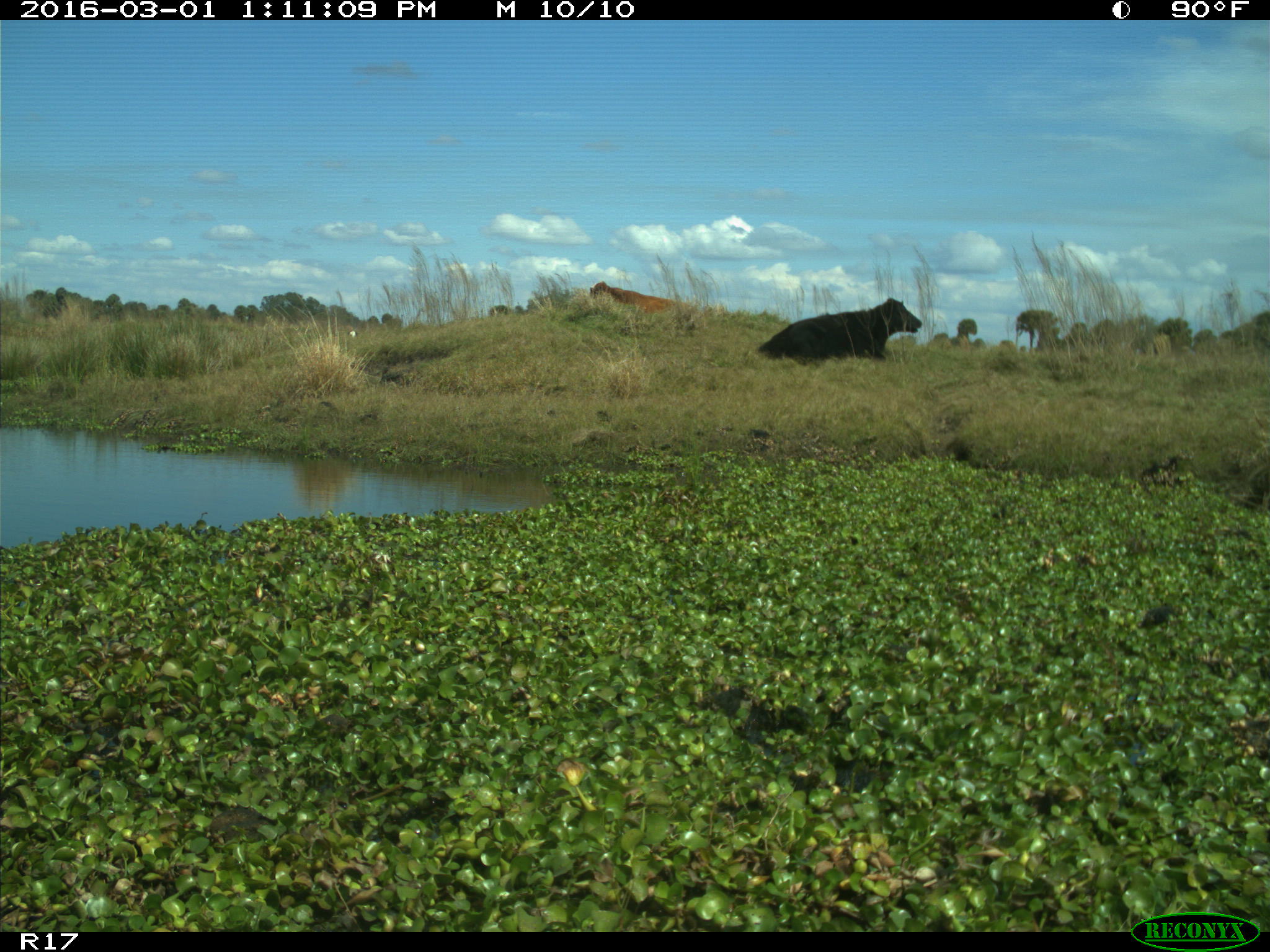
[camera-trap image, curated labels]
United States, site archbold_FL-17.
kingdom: Animalia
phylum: Chordata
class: Mammalia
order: Artiodactyla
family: Bovidae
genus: Bos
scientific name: Bos taurus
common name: domestic cow